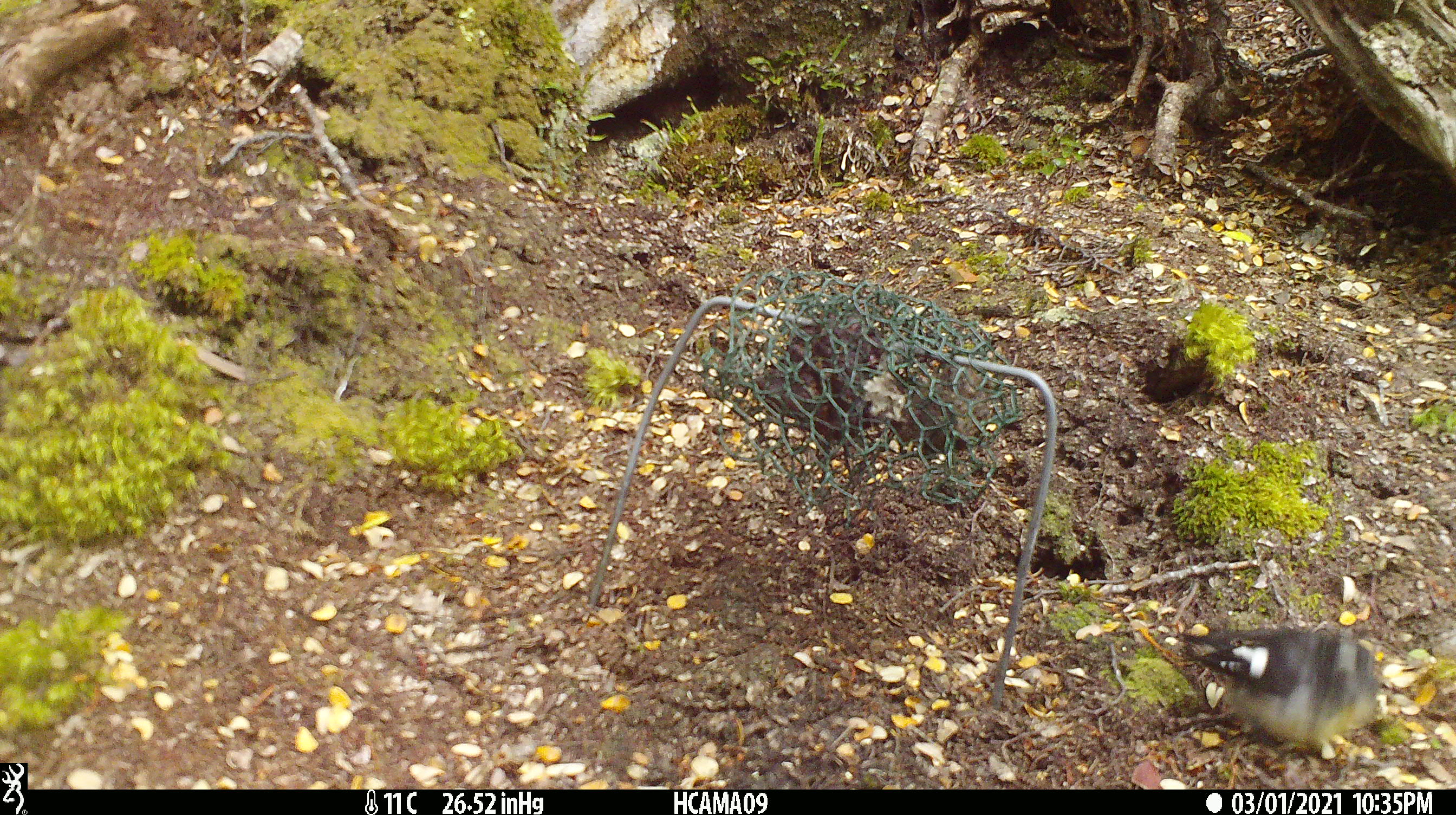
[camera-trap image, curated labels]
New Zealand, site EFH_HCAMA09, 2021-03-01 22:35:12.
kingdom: Animalia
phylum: Chordata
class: Aves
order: Passeriformes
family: Petroicidae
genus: Petroica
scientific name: Petroica macrocephala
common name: tomtit